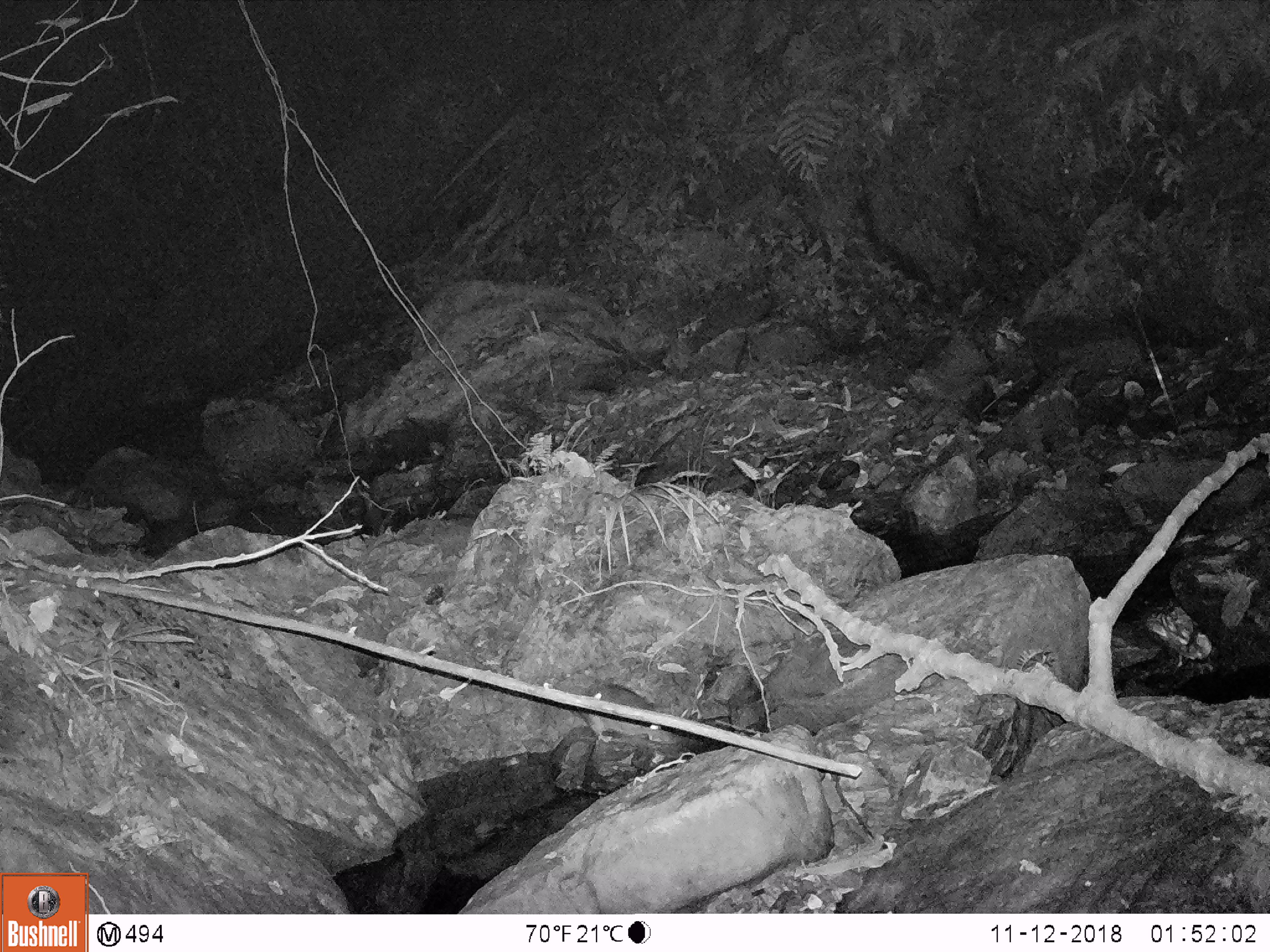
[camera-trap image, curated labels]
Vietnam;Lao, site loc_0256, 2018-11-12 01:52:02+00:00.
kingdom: Animalia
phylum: Chordata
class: Mammalia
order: Rodentia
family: Muridae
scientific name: Muridae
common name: old-world mice and rats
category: unidentified murid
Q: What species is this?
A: Unidentified murid (old-world mice and rats) (Muridae).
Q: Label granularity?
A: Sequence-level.